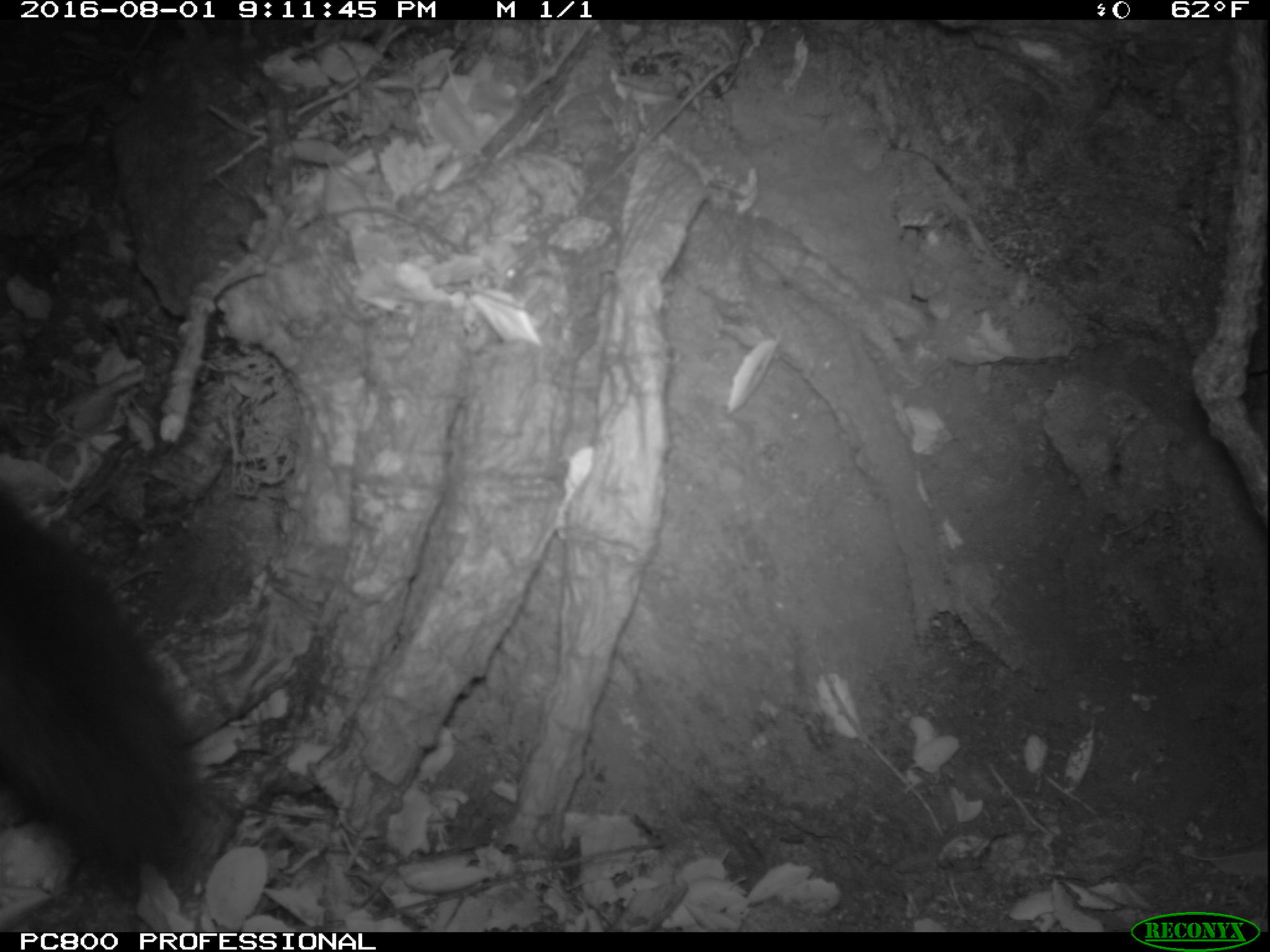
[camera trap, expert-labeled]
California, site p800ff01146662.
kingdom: Animalia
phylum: Chordata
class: Mammalia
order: Carnivora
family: Canidae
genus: Urocyon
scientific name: Urocyon littoralis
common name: island fox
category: fox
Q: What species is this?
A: Fox (island fox) (Urocyon littoralis).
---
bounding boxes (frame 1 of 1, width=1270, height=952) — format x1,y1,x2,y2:
fox: 0,488,195,861